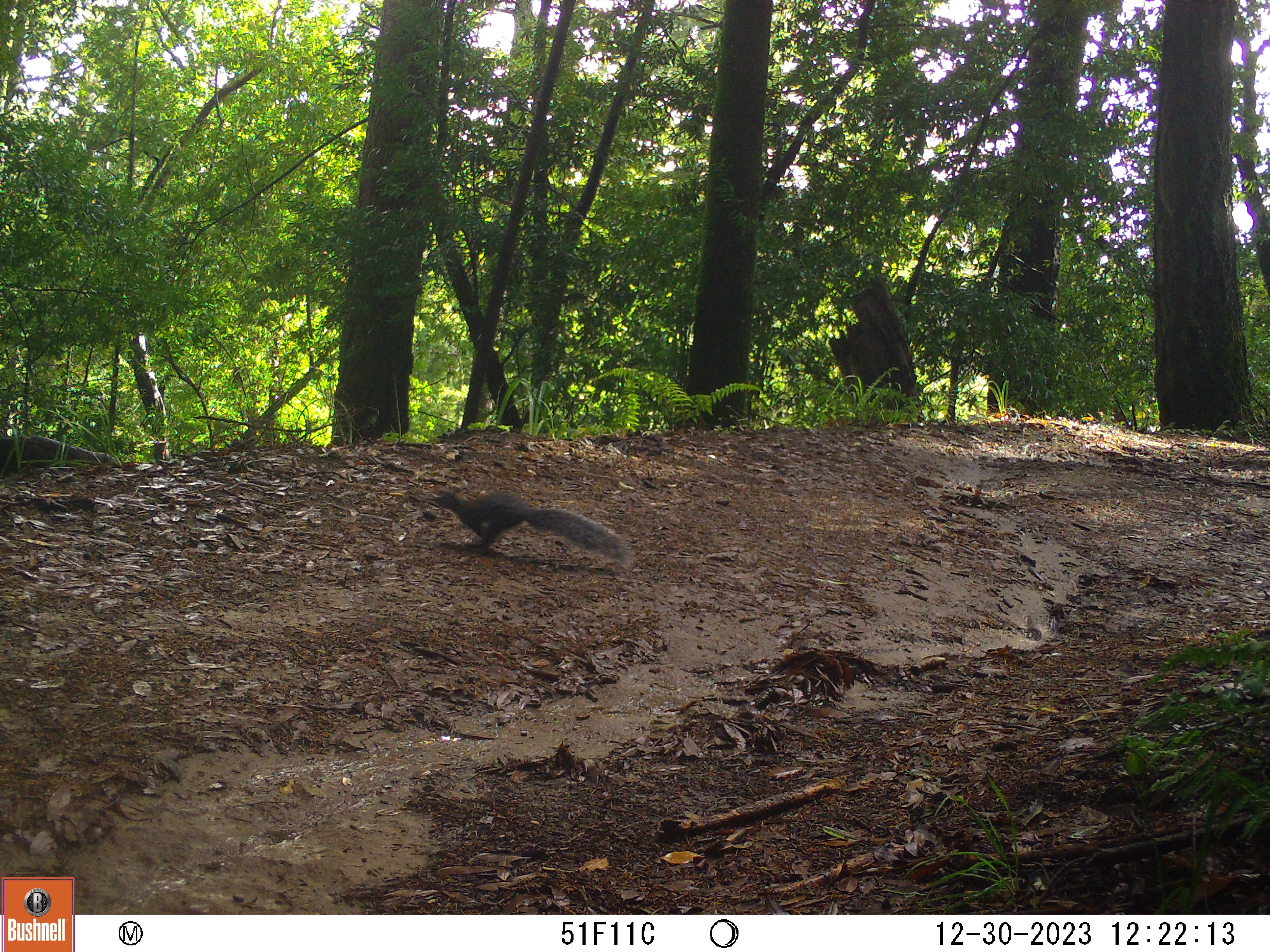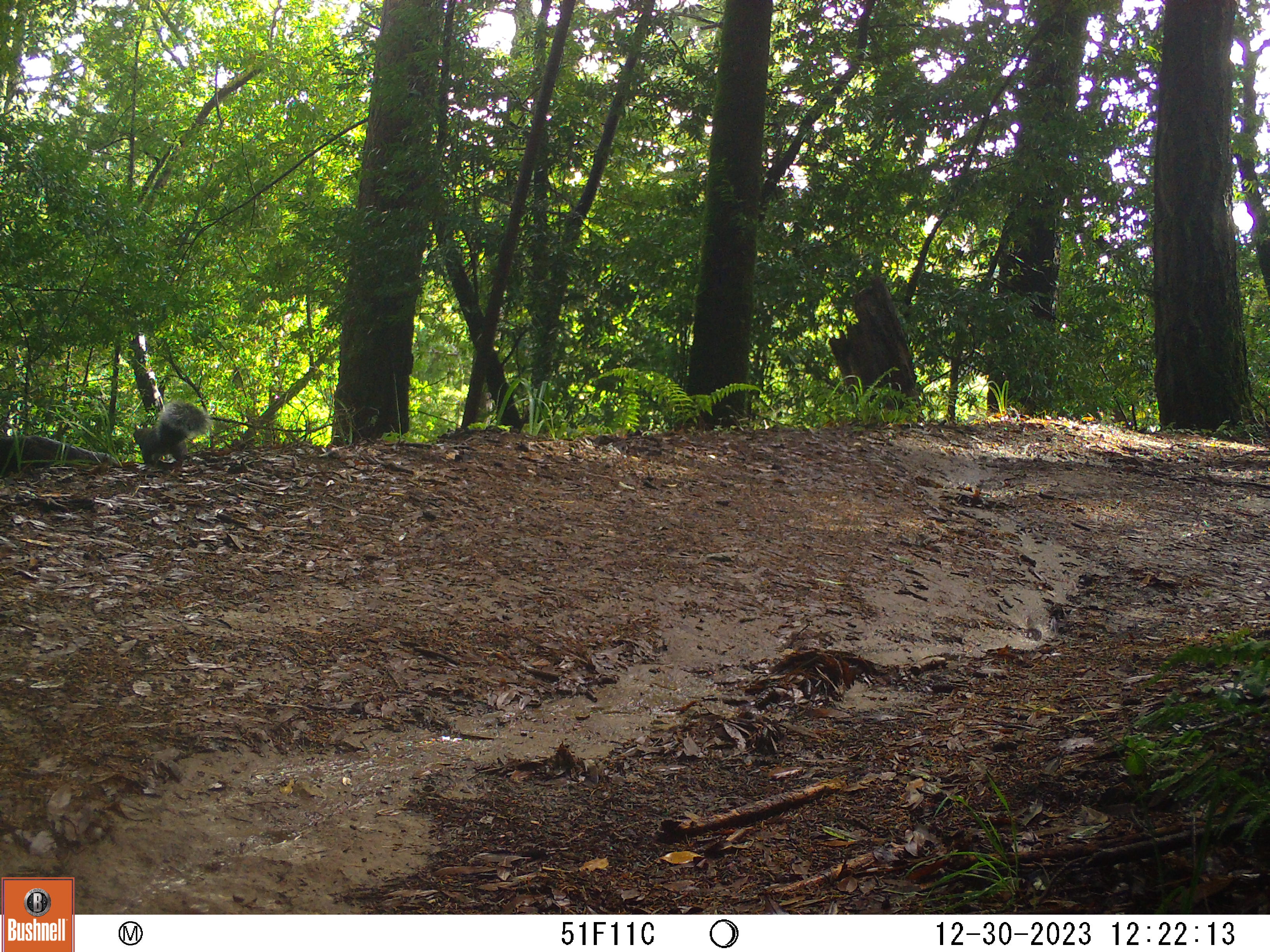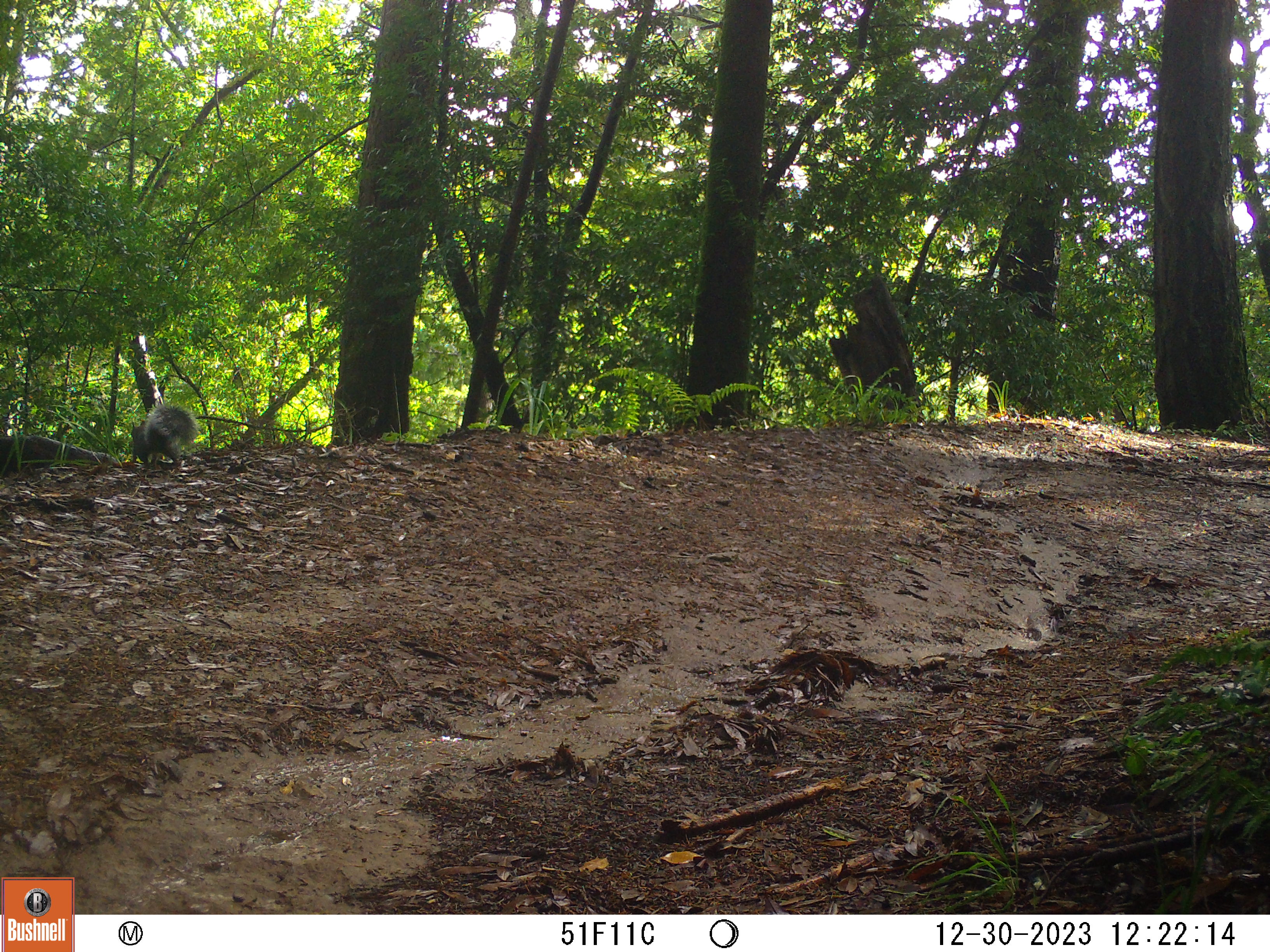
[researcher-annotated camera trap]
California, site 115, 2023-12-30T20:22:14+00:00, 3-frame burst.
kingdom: Animalia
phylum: Chordata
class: Mammalia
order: Rodentia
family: Sciuridae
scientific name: Sciuridae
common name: squirrel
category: unknown squirrel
Unknown squirrel (squirrel) (Sciuridae).